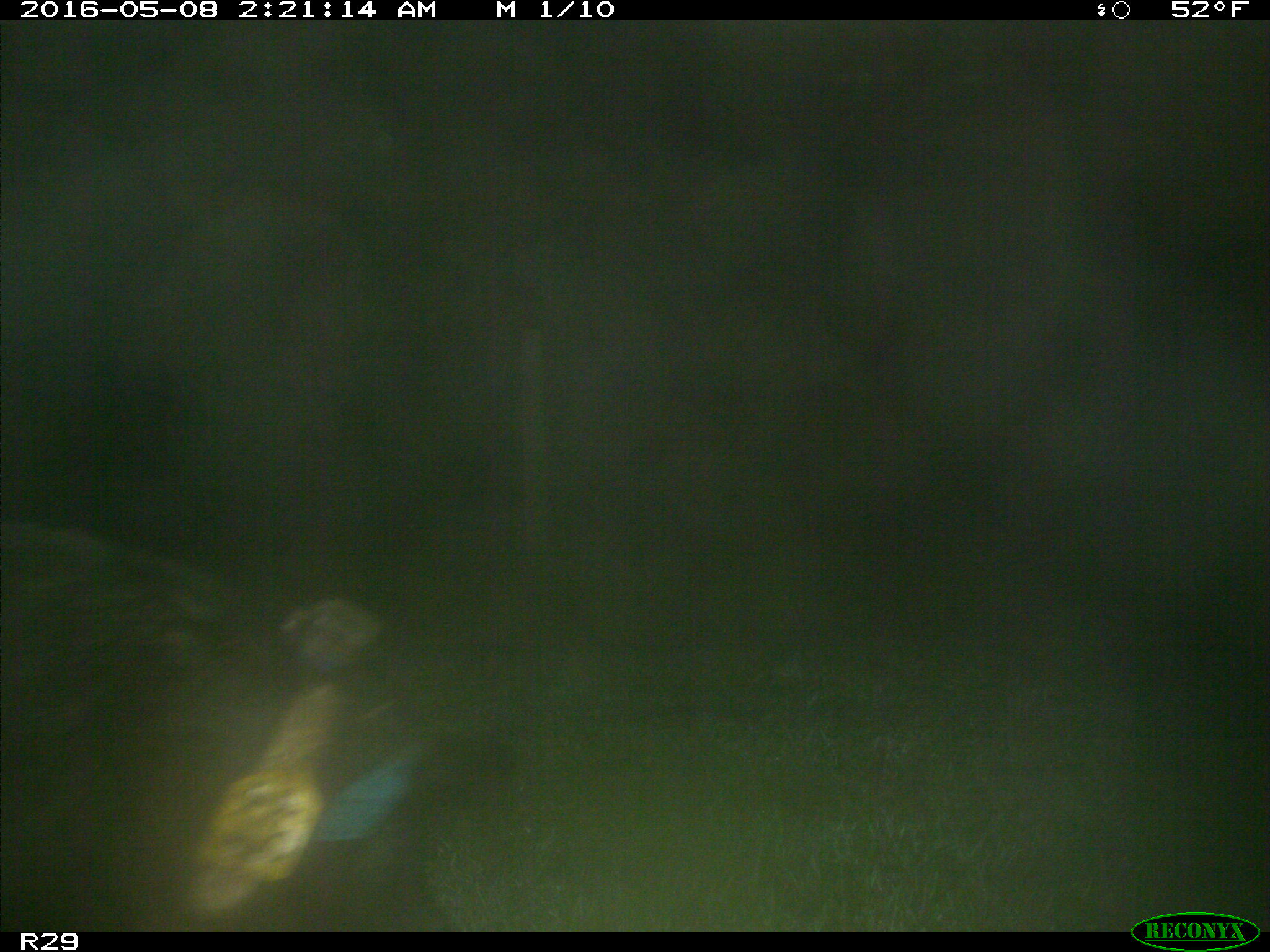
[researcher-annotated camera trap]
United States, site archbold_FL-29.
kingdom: Animalia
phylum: Chordata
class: Mammalia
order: Artiodactyla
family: Suidae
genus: Sus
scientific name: Sus scrofa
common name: wild boar